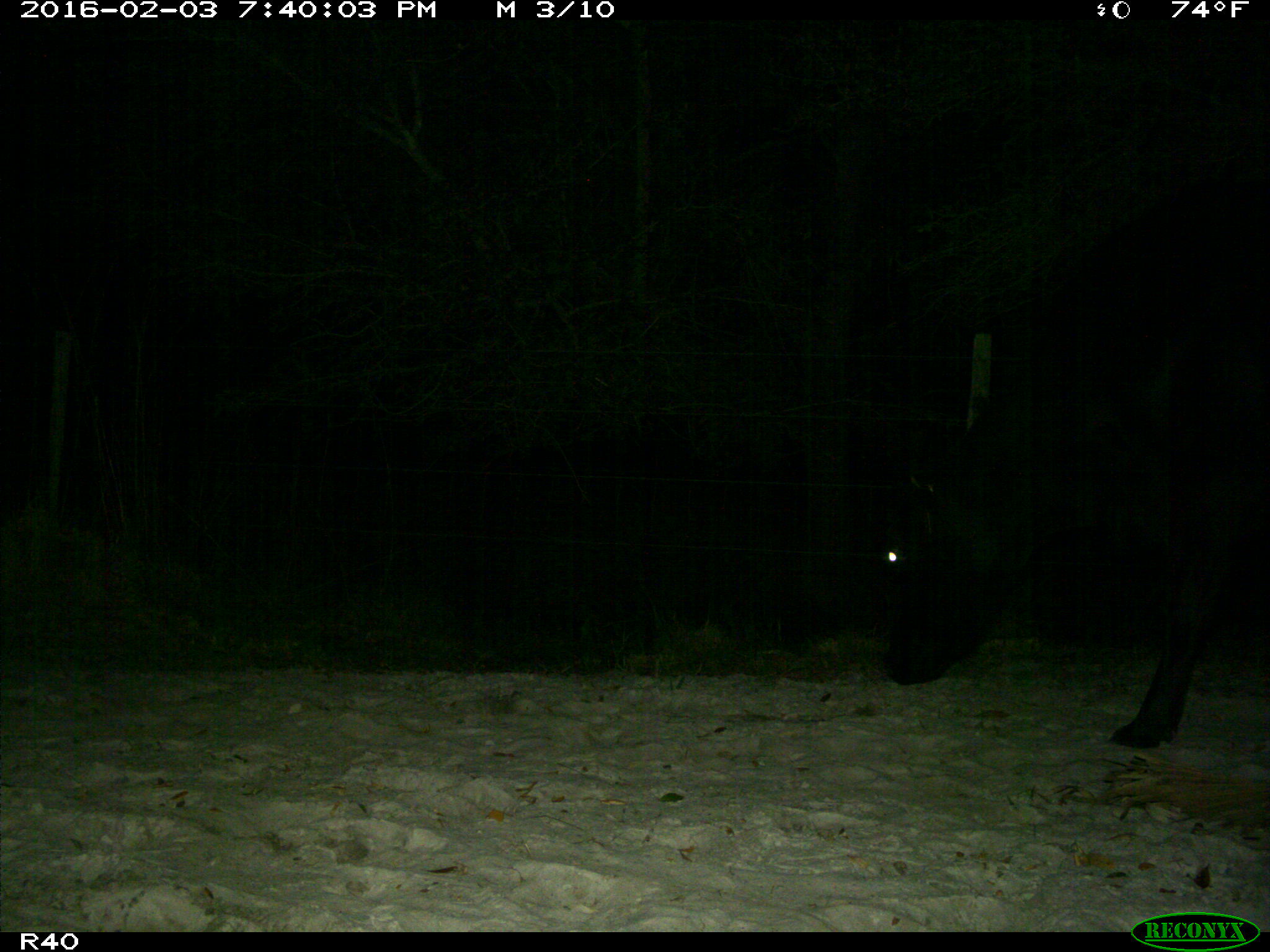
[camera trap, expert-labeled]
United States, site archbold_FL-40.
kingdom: Animalia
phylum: Chordata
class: Mammalia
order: Artiodactyla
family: Bovidae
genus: Bos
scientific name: Bos taurus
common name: domestic cow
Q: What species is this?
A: Bos taurus (domestic cow).